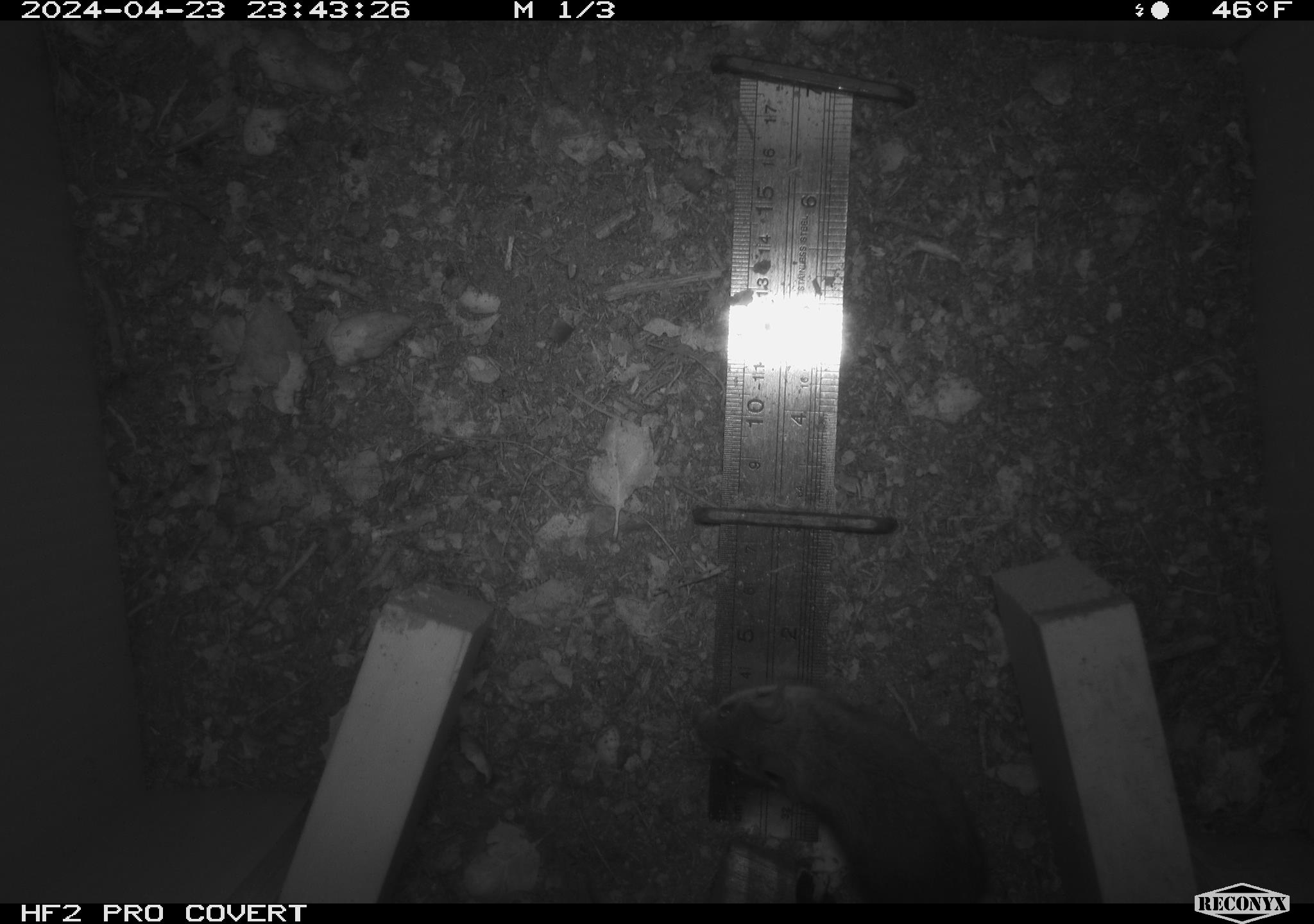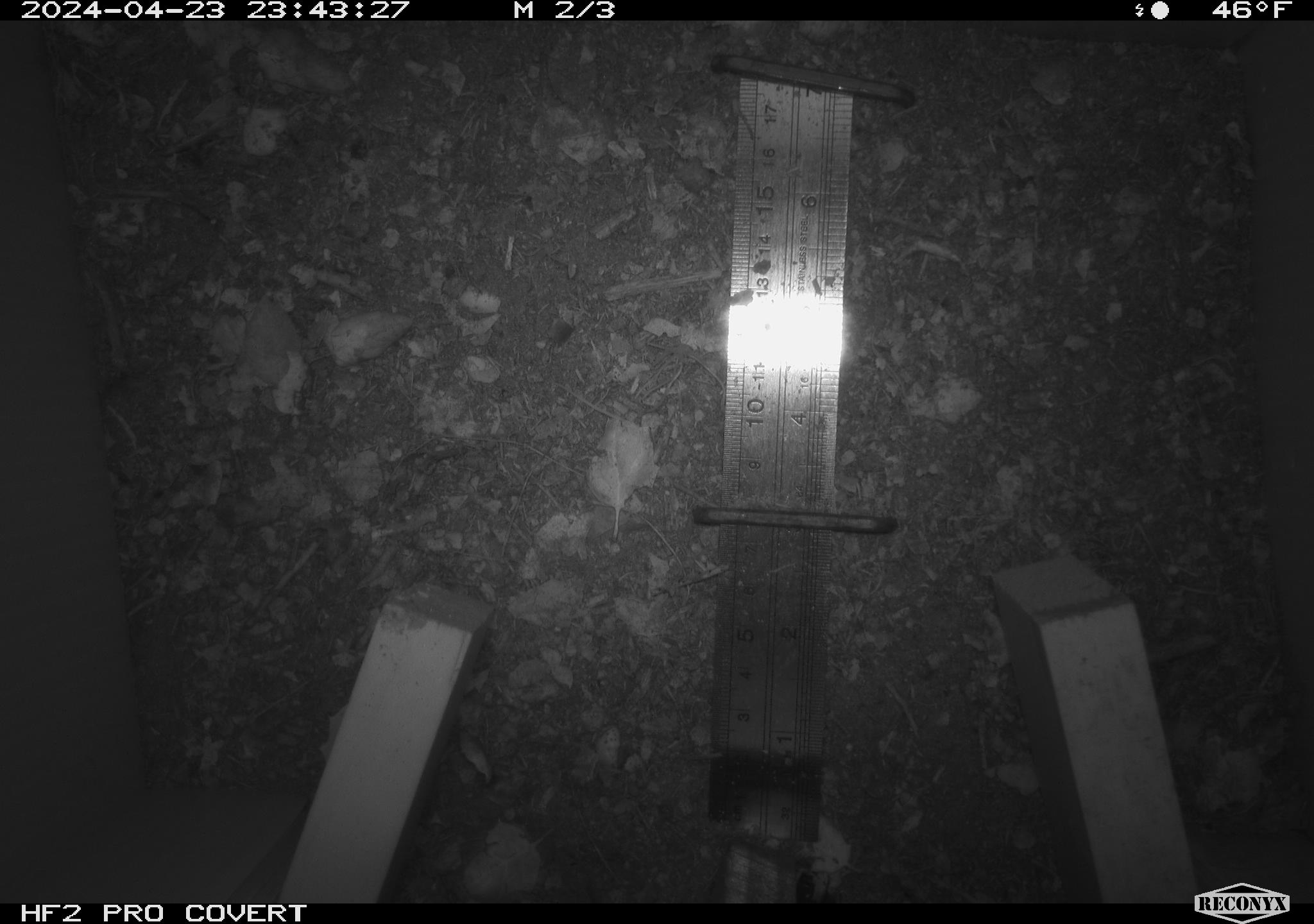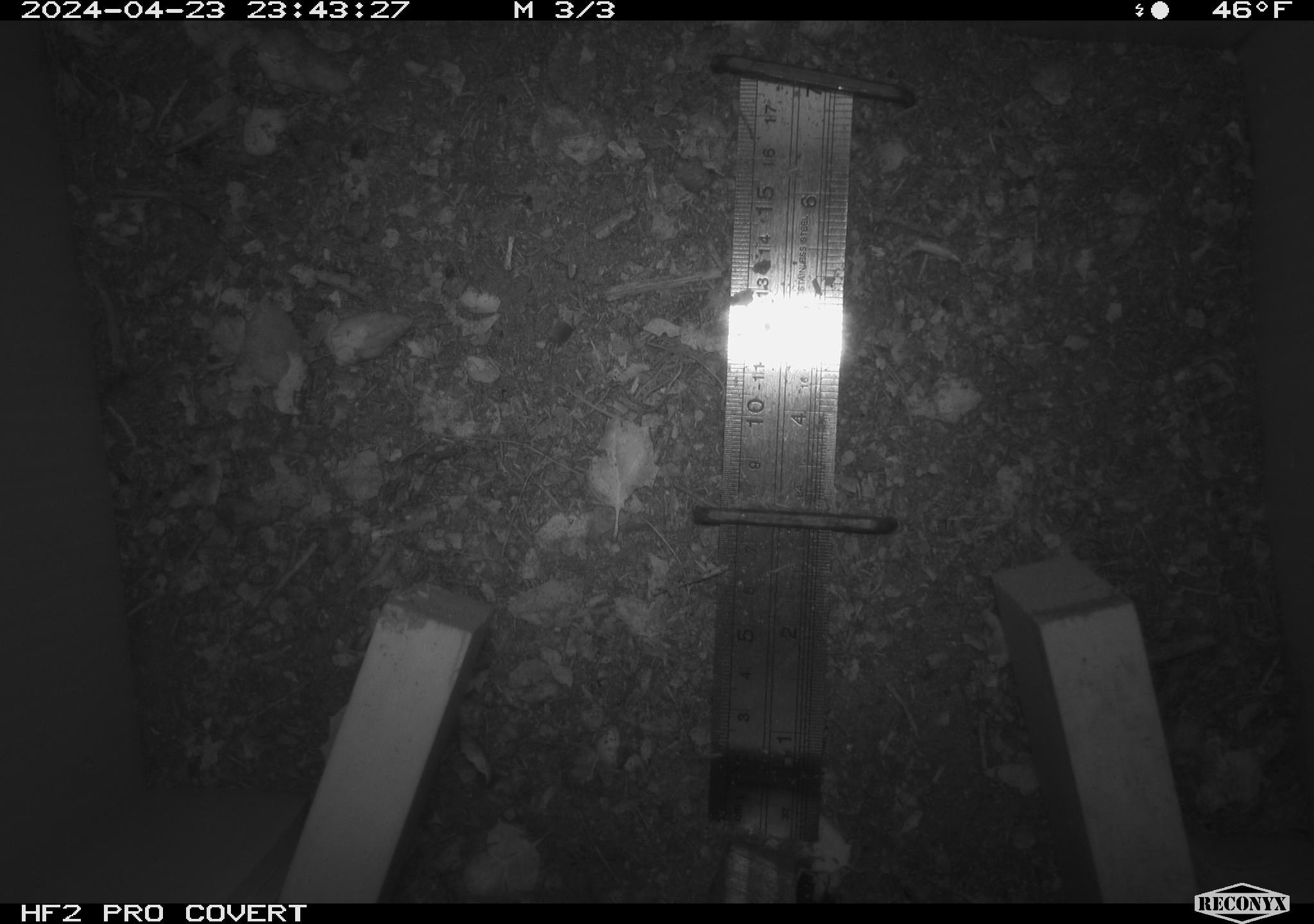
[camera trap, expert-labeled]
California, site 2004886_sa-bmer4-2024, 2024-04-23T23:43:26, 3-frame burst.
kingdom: Animalia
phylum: Chordata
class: Mammalia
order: Rodentia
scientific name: Rodentia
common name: mouse species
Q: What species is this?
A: Mouse species (Rodentia).